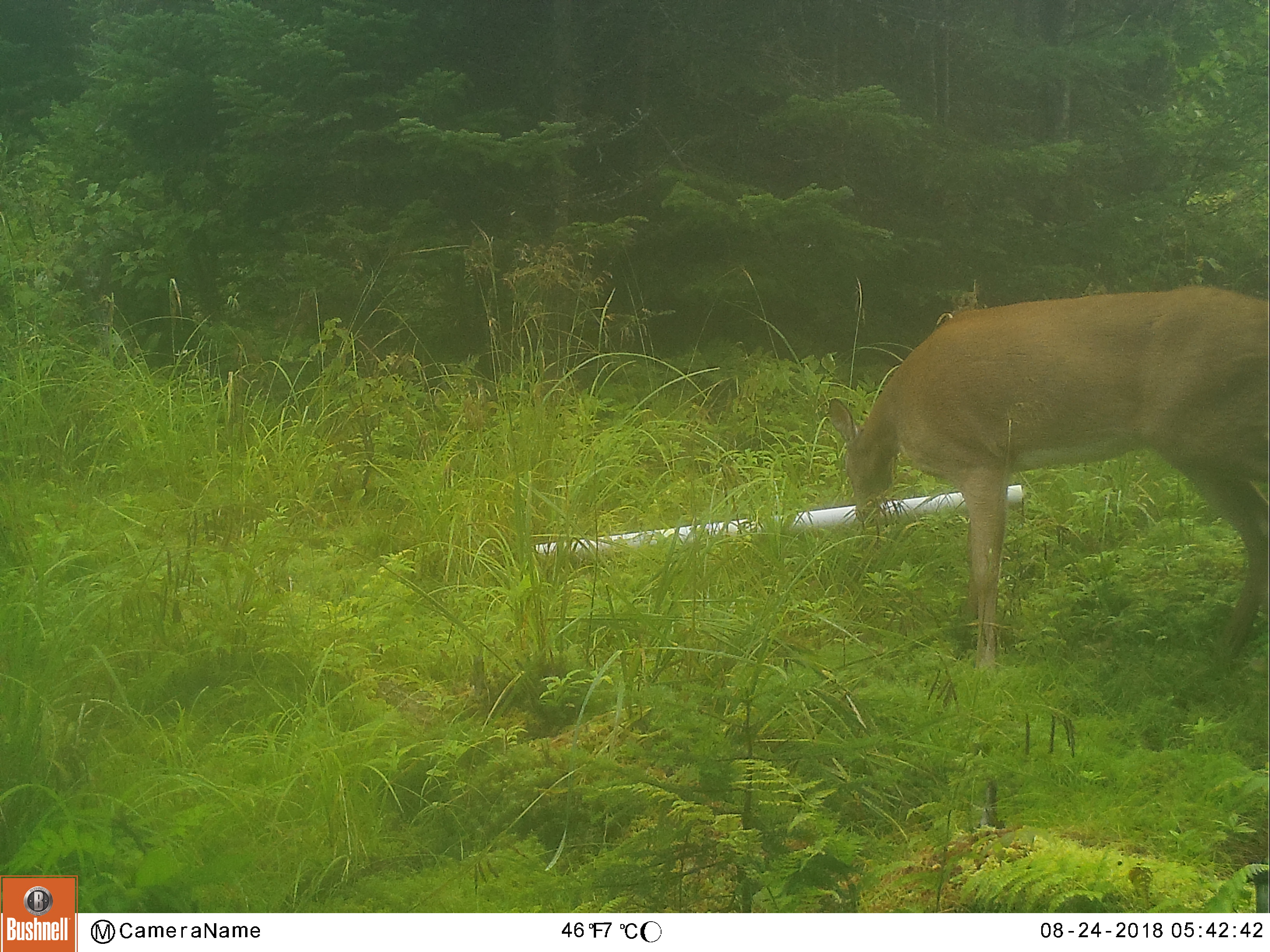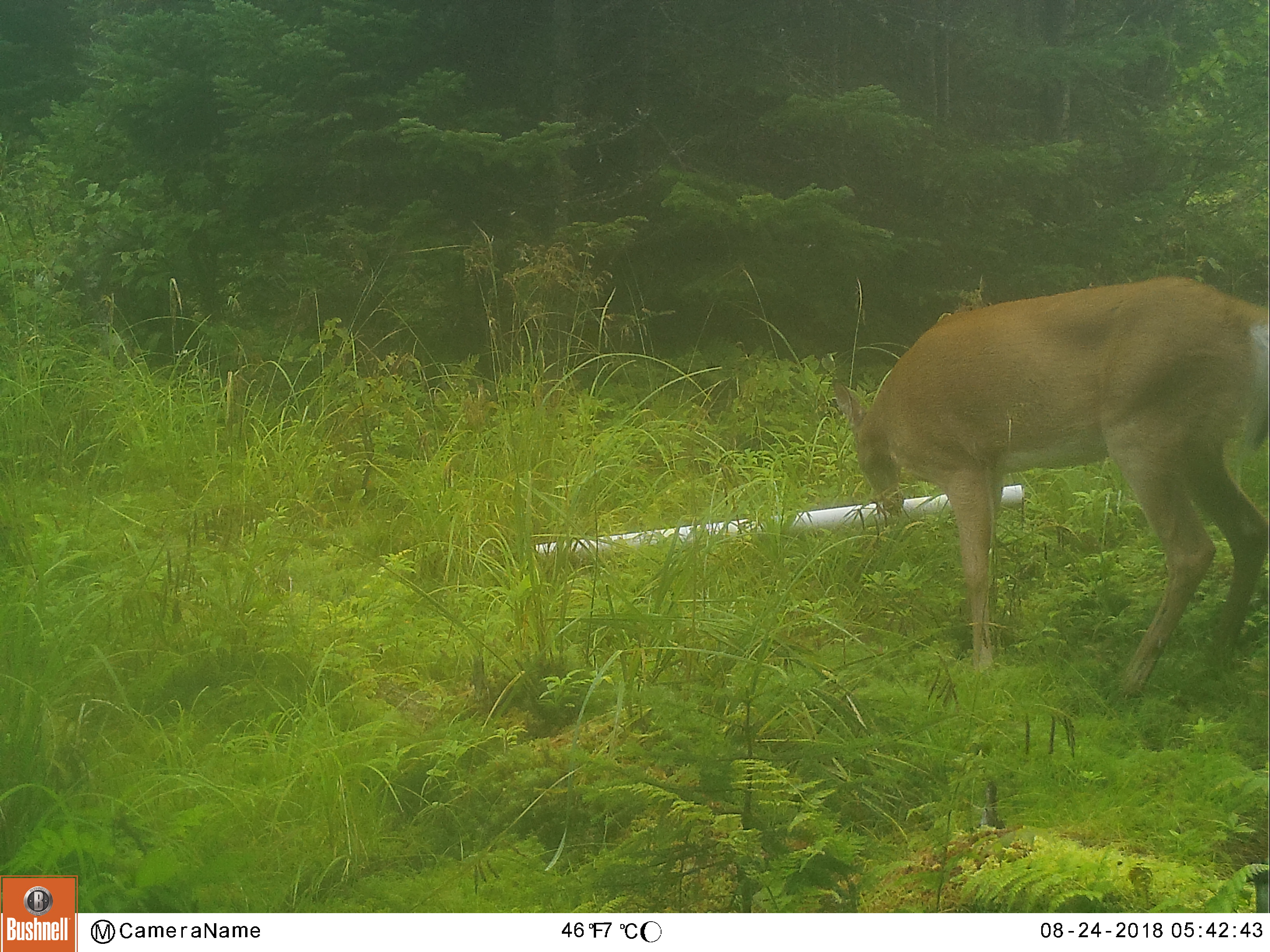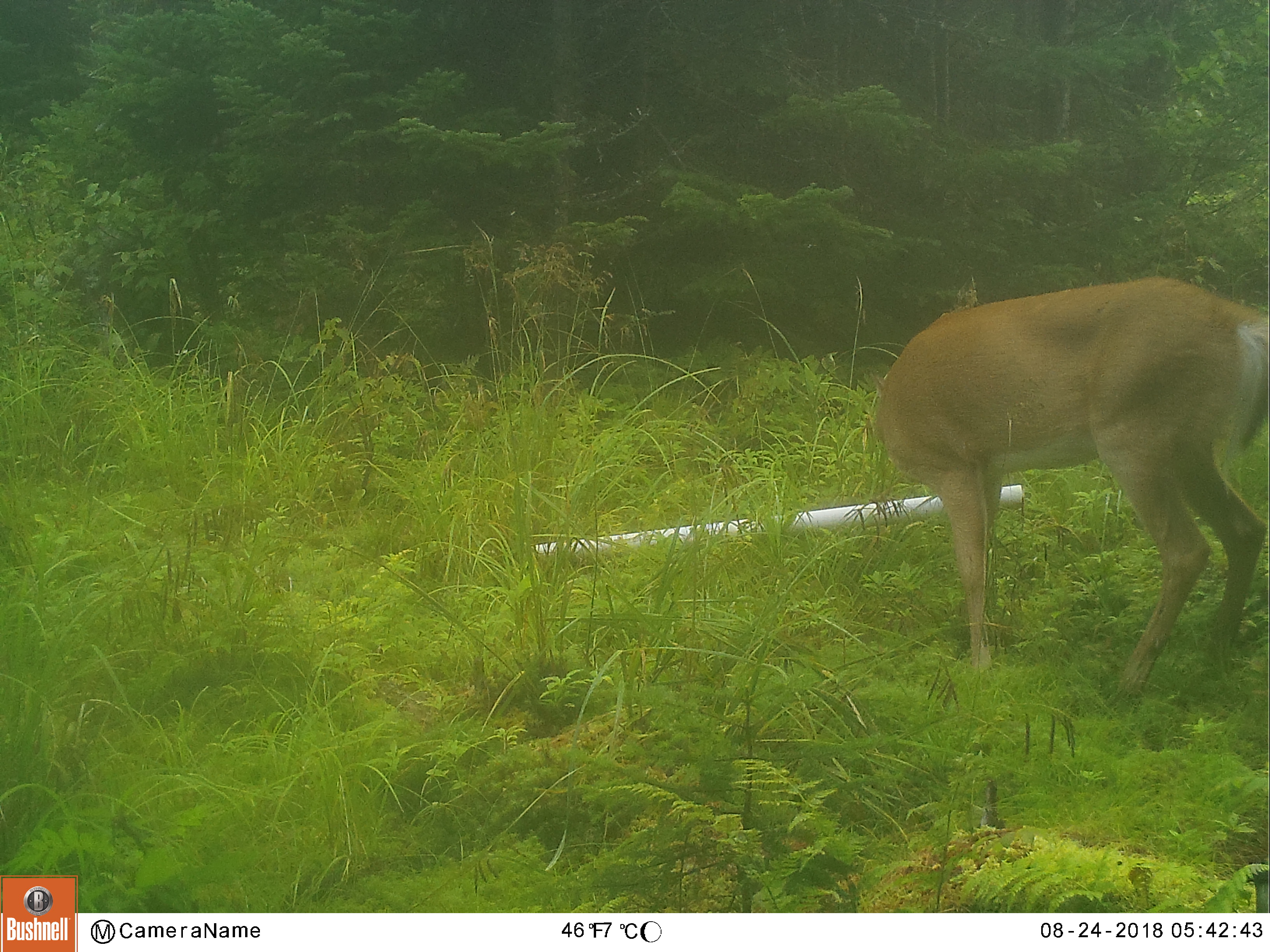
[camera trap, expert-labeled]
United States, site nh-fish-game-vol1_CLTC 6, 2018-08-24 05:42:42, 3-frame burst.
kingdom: Animalia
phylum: Chordata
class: Mammalia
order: Artiodactyla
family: Cervidae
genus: Odocoileus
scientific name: Odocoileus virginianus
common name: white-tailed deer